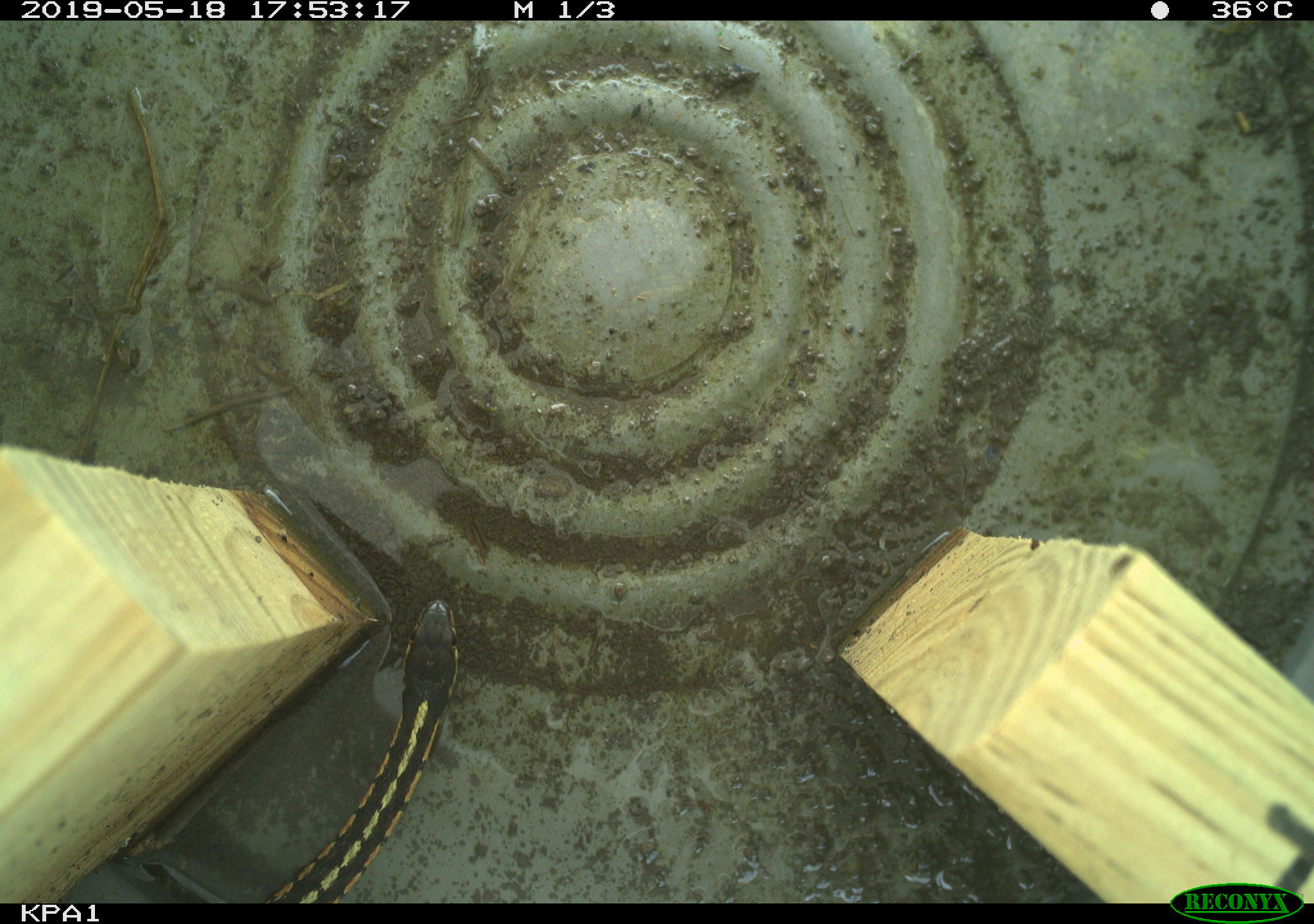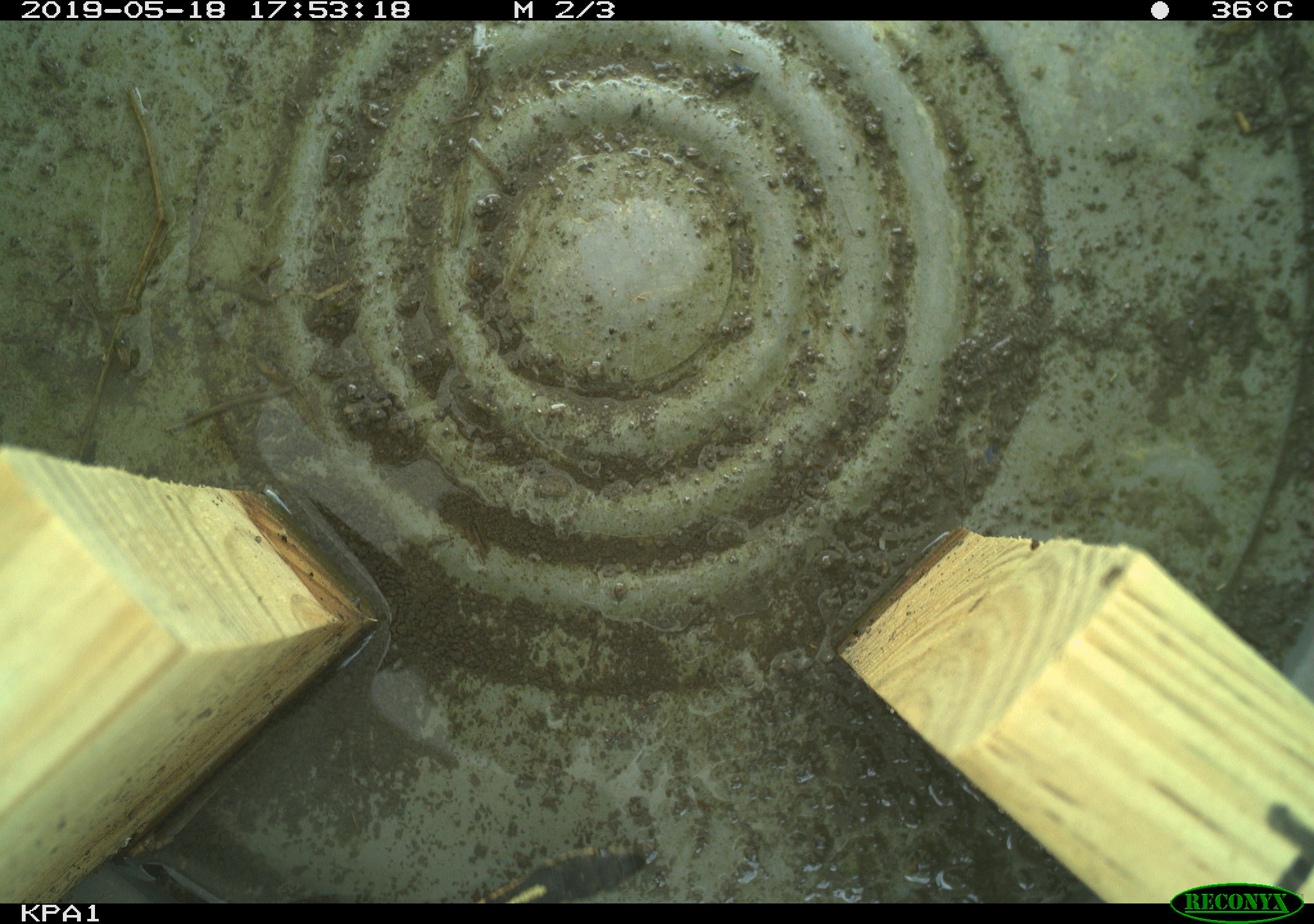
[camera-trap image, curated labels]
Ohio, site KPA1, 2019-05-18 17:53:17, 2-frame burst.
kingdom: Animalia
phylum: Chordata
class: Reptilia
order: Squamata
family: Colubridae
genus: Thamnophis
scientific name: Thamnophis sirtalis sirtalis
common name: eastern gartersnake